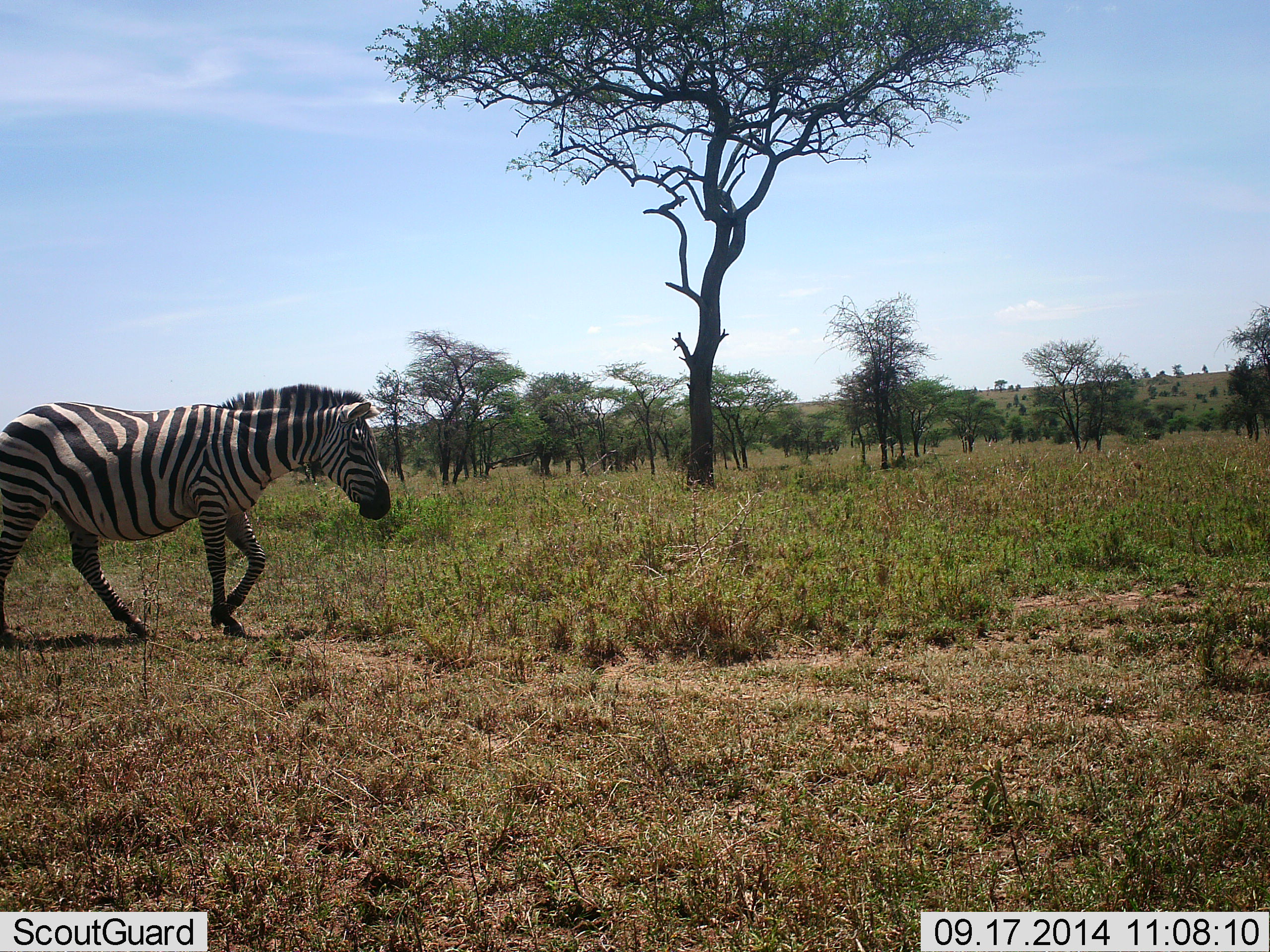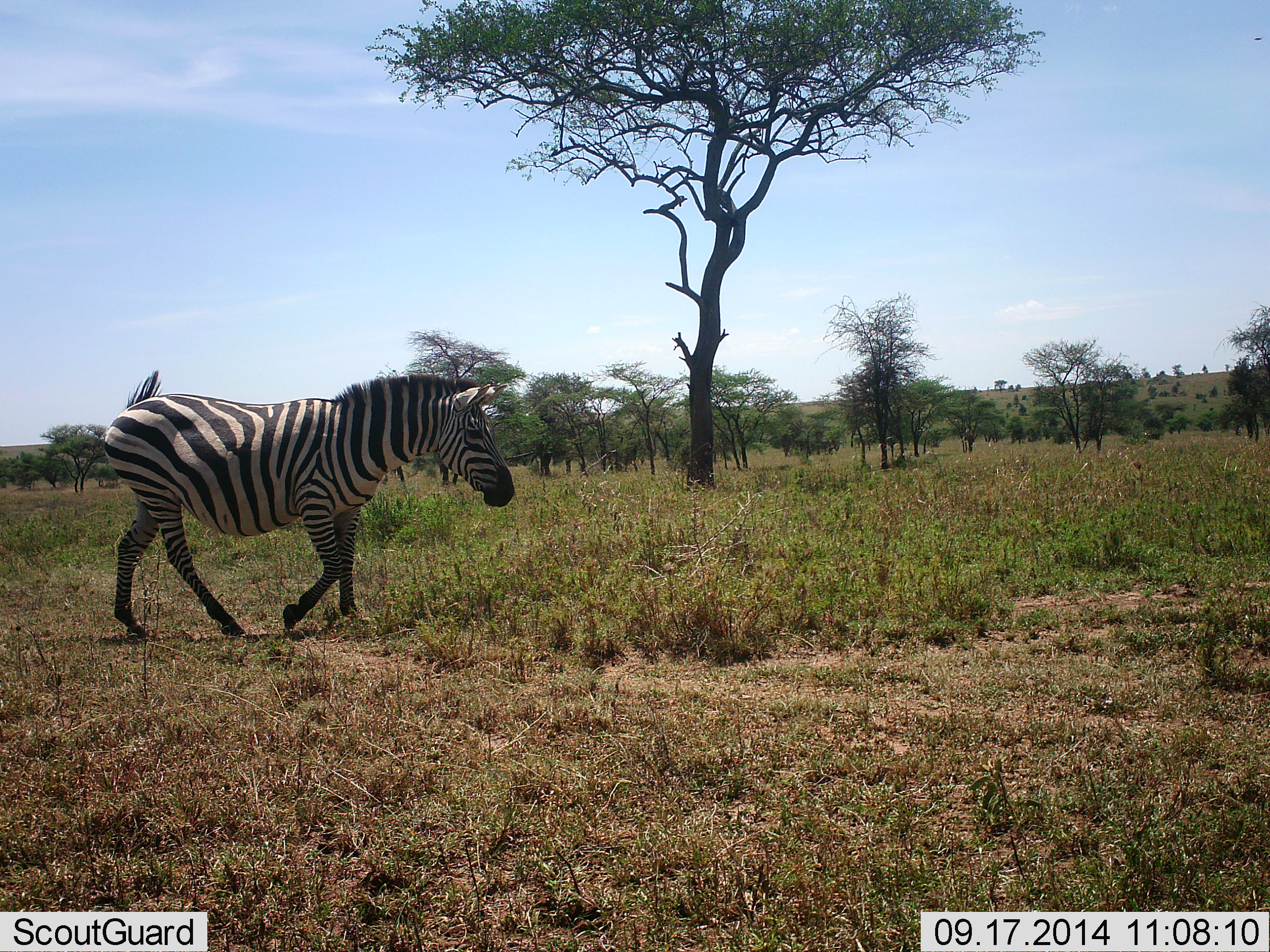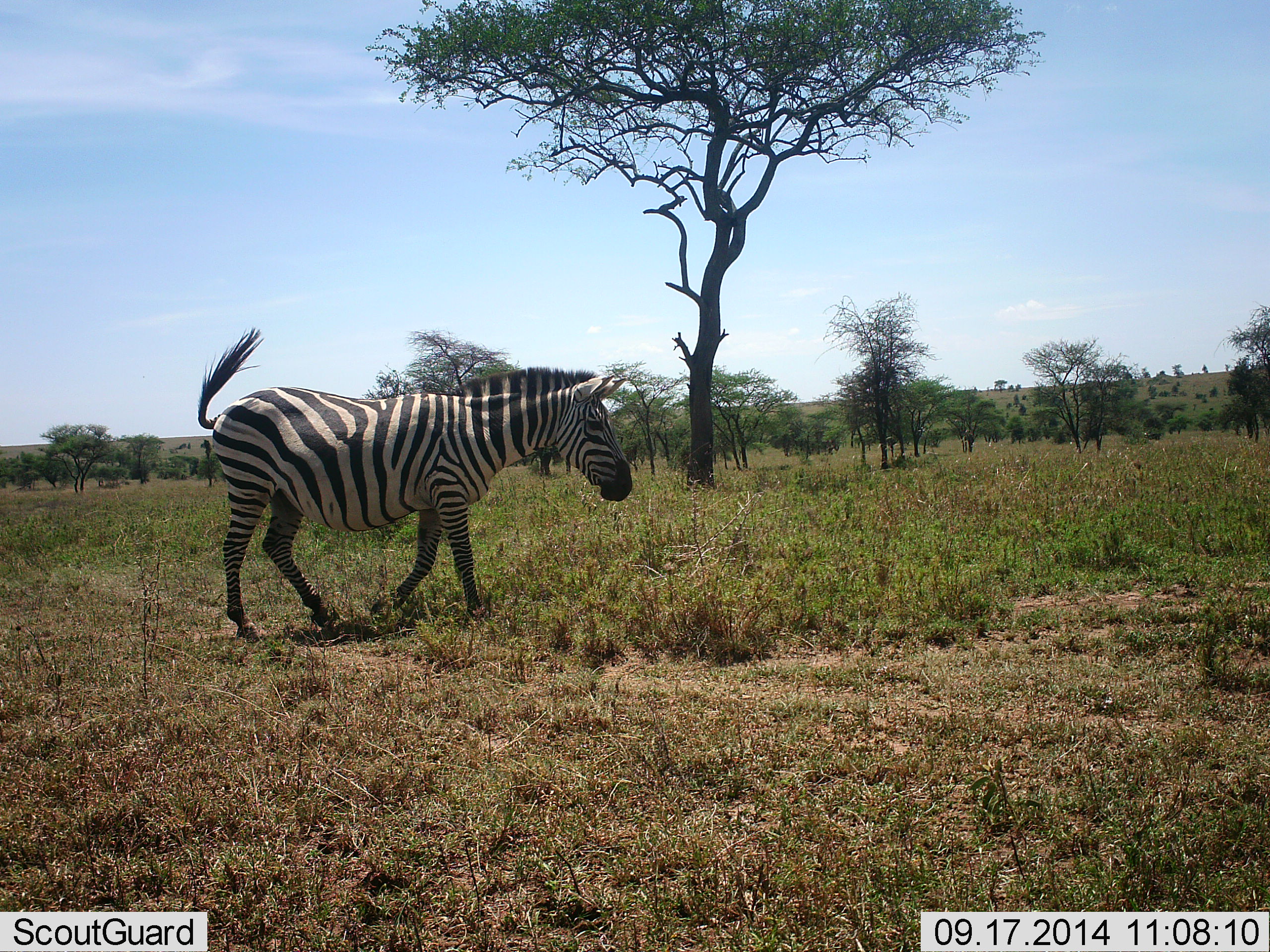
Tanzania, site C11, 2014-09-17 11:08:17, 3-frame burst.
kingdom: Animalia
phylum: Chordata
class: Mammalia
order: Perissodactyla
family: Equidae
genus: Equus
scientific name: Equus quagga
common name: plains zebra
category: zebra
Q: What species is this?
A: Zebra (plains zebra) (Equus quagga).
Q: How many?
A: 1.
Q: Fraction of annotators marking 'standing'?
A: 0%.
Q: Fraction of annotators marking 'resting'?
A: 0%.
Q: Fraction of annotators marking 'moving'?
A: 100%.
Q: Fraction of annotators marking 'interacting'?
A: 0%.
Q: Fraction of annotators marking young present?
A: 0%.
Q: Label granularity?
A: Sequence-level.